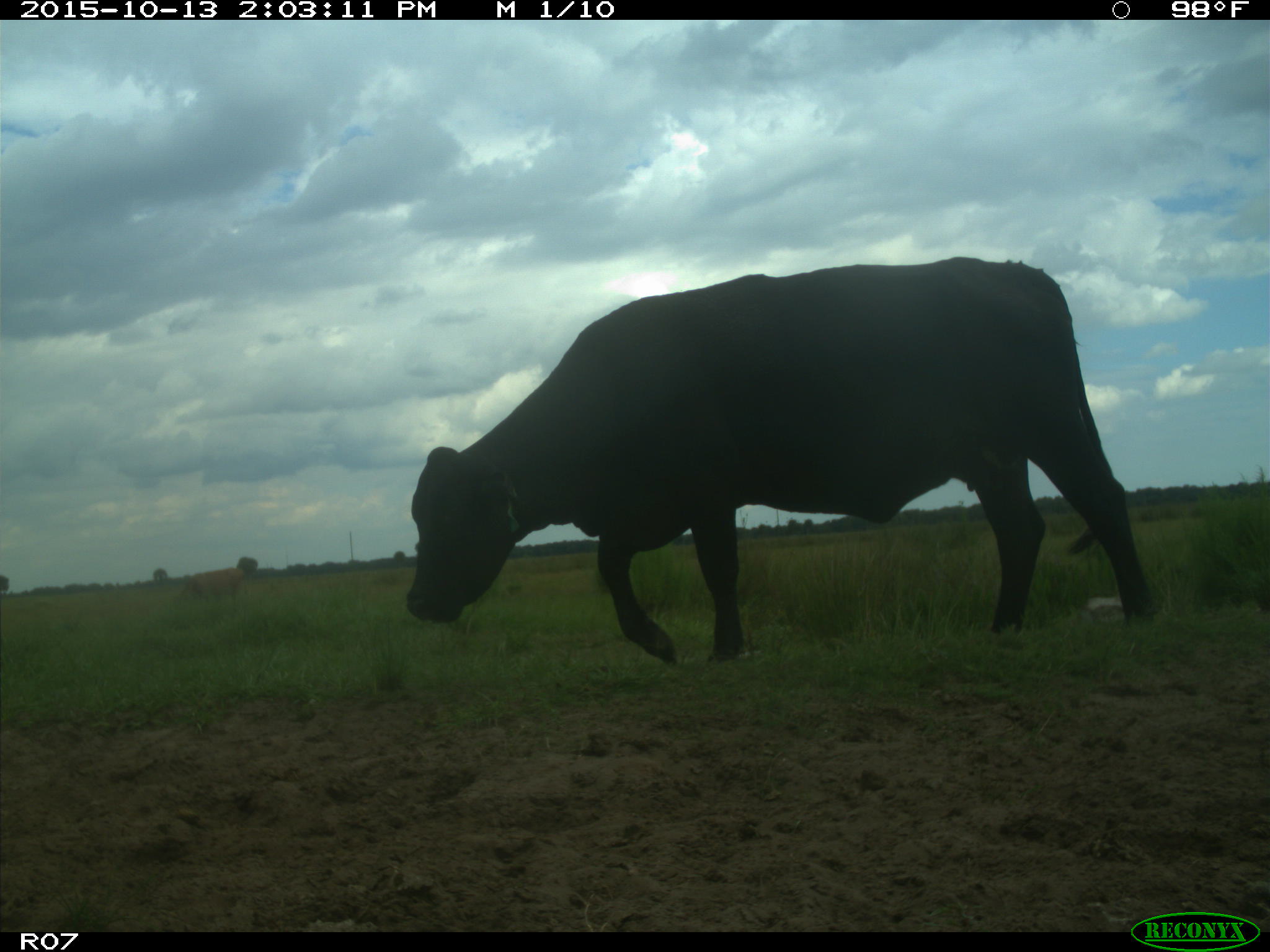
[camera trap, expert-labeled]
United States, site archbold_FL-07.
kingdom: Animalia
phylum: Chordata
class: Mammalia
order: Artiodactyla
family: Bovidae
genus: Bos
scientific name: Bos taurus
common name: domestic cow